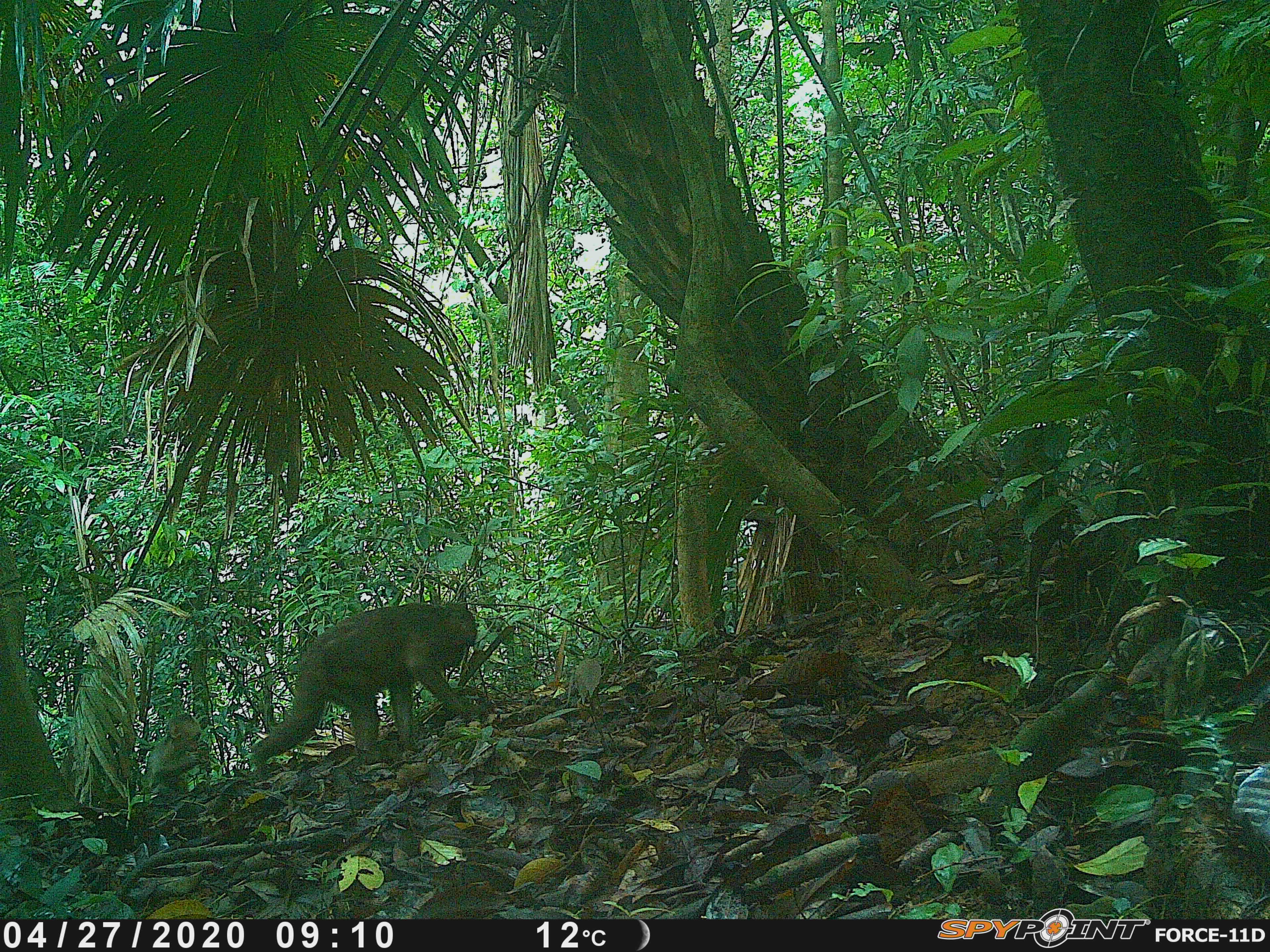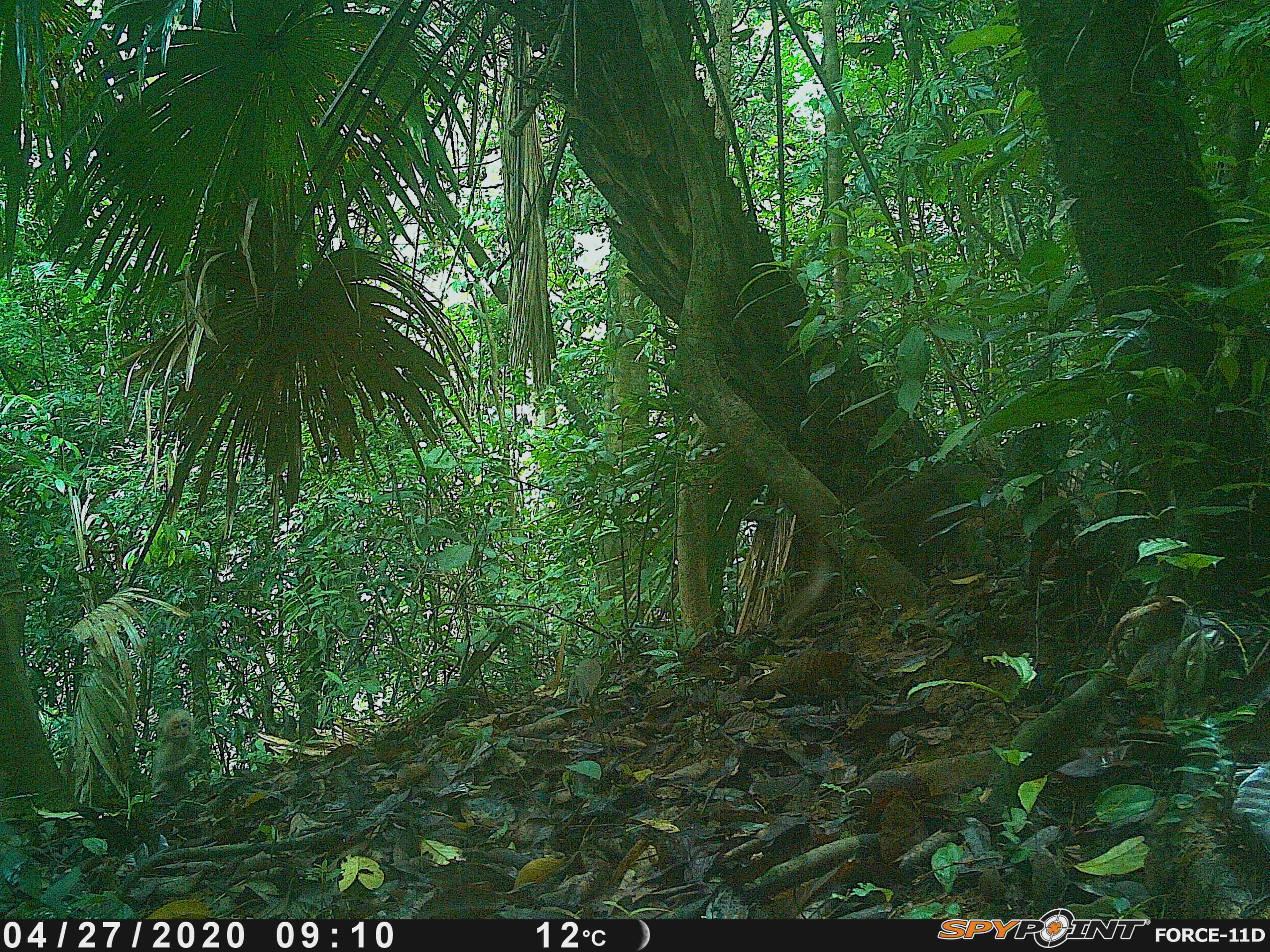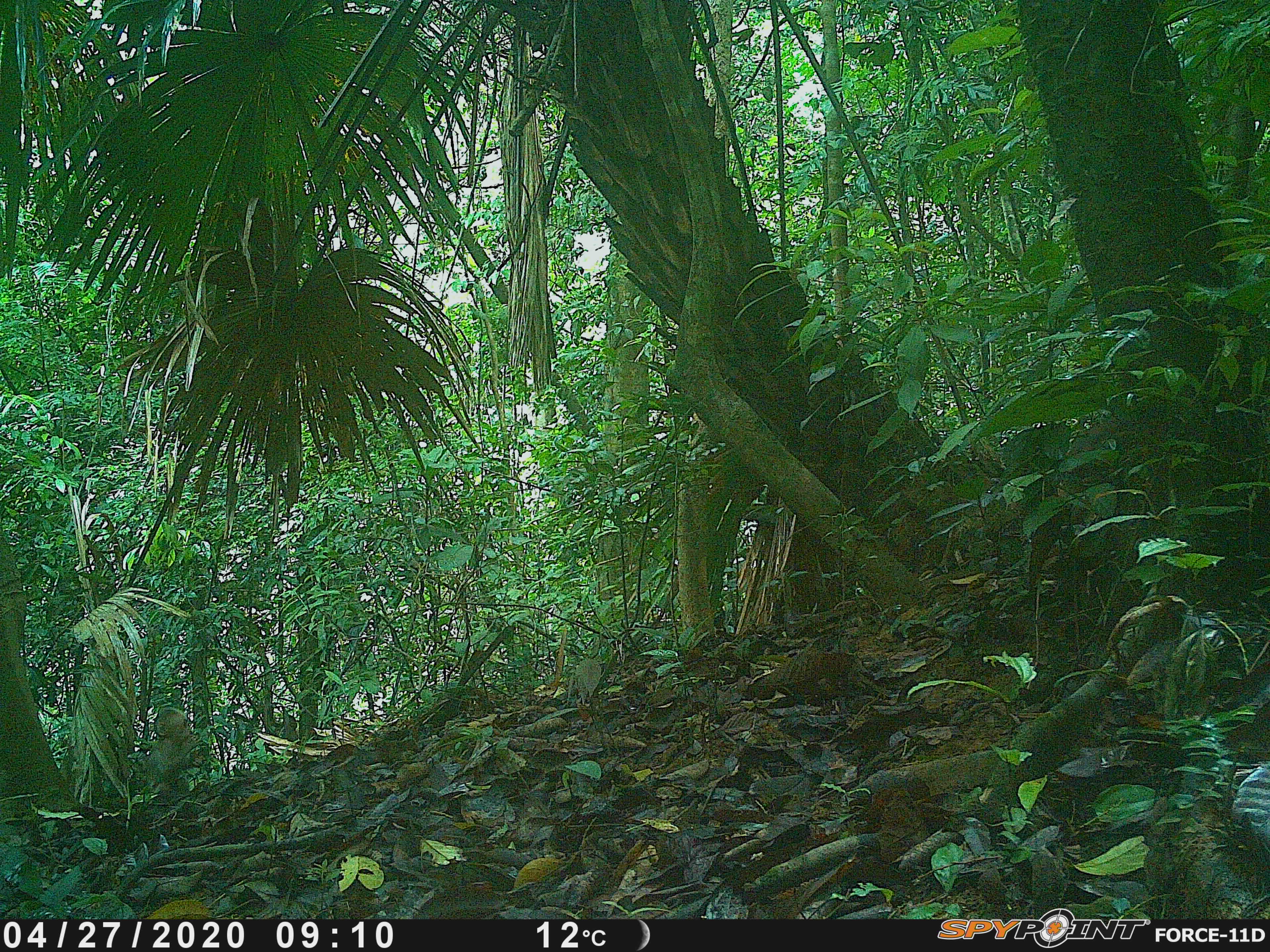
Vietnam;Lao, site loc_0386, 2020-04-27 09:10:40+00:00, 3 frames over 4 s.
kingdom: Animalia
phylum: Chordata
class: Mammalia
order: Primates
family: Cercopithecidae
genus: Macaca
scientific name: Macaca arctoides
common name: stump-tailed macaque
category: stump tailed macaque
Stump tailed macaque (stump-tailed macaque) (Macaca arctoides). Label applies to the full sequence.